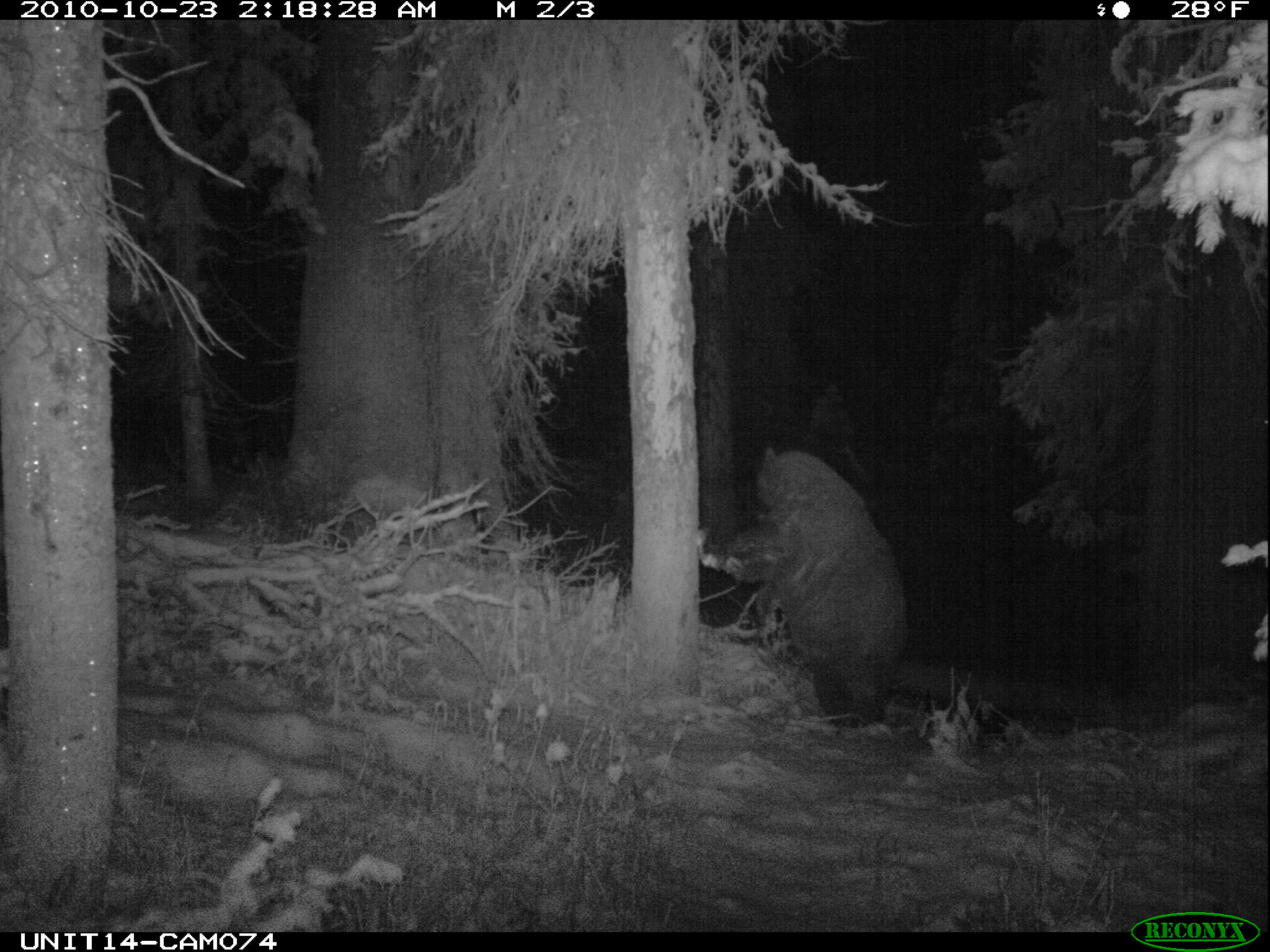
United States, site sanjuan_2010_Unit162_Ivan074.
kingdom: Animalia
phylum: Chordata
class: Mammalia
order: Carnivora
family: Ursidae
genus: Ursus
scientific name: Ursus americanus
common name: american black bear